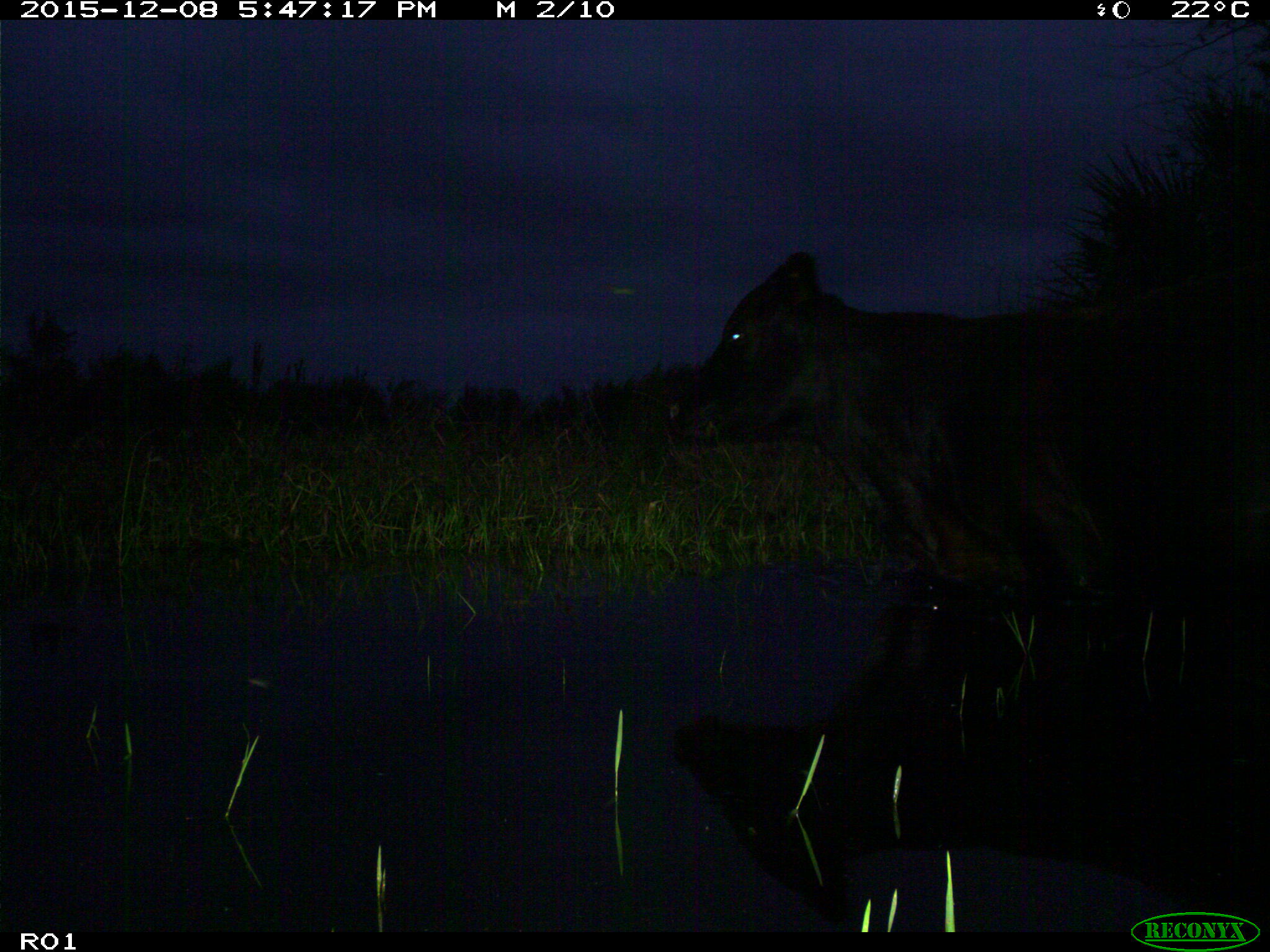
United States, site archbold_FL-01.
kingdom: Animalia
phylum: Chordata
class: Mammalia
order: Artiodactyla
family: Bovidae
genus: Bos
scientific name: Bos taurus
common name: domestic cow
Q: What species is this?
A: Bos taurus (domestic cow).